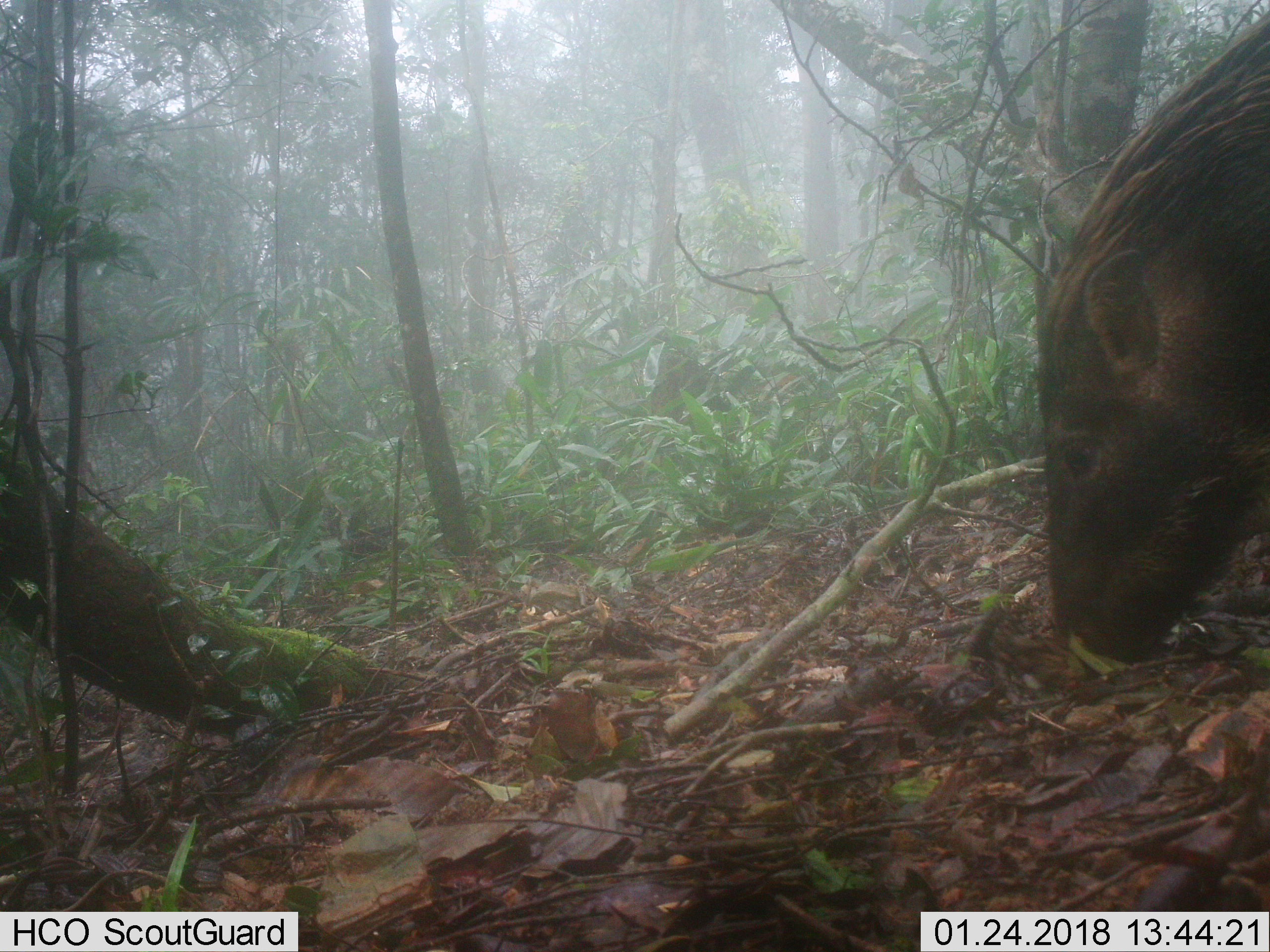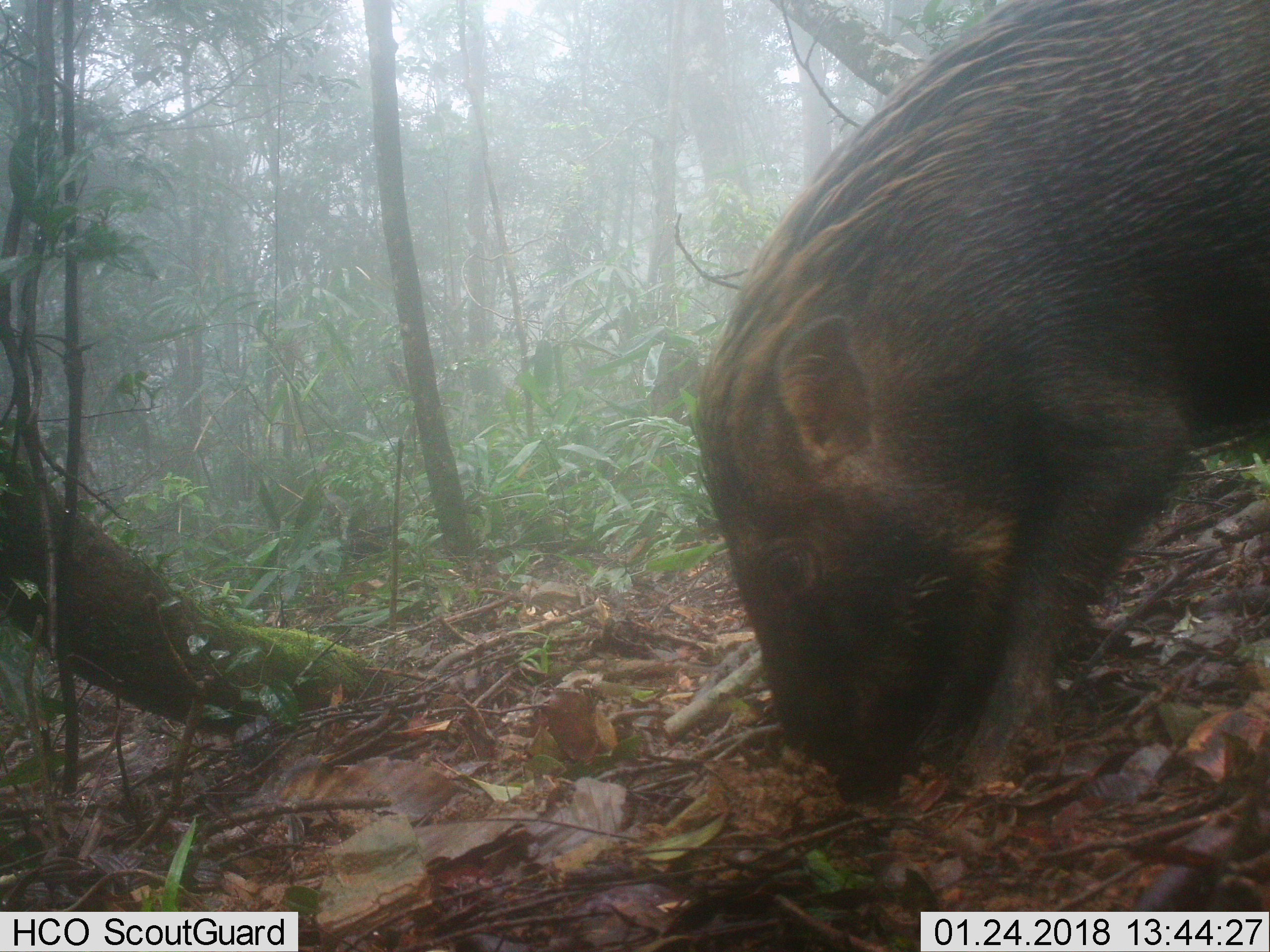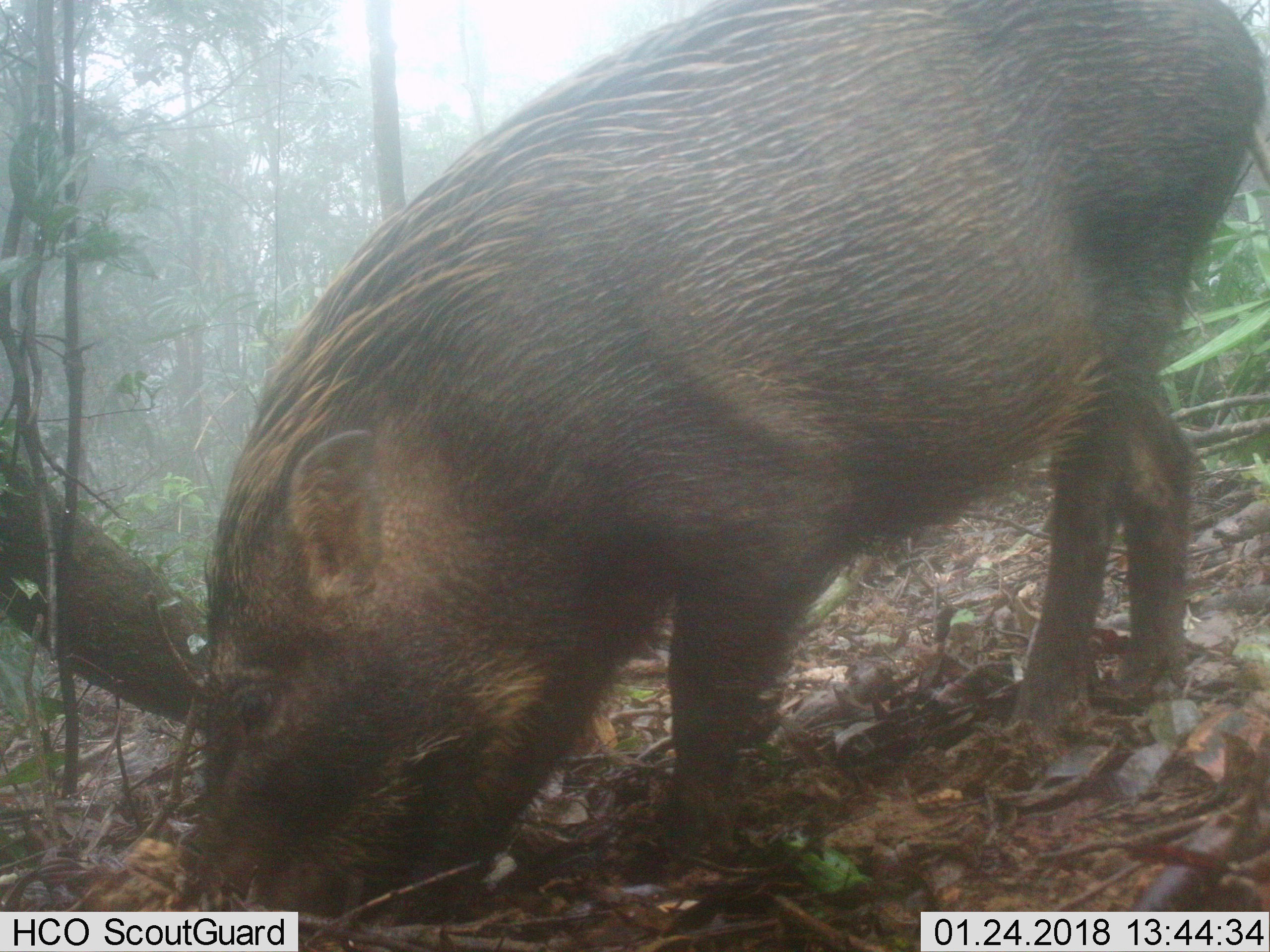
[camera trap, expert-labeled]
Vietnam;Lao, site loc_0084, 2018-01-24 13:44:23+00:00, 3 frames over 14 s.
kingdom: Animalia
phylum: Chordata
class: Mammalia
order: Artiodactyla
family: Suidae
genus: Sus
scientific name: Sus scrofa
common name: eurasian wild pig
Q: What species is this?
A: Eurasian wild pig (Sus scrofa).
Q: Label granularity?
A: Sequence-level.